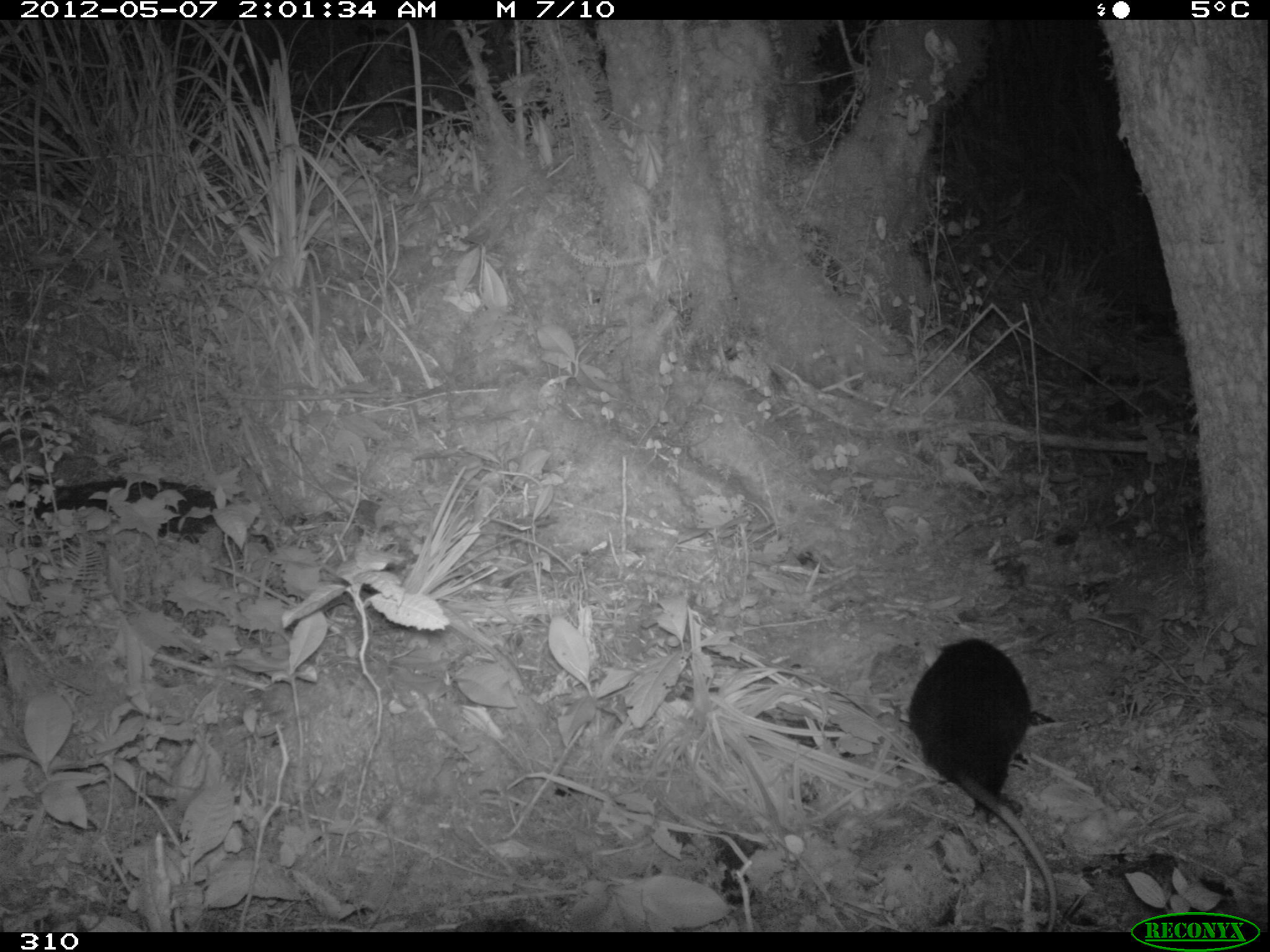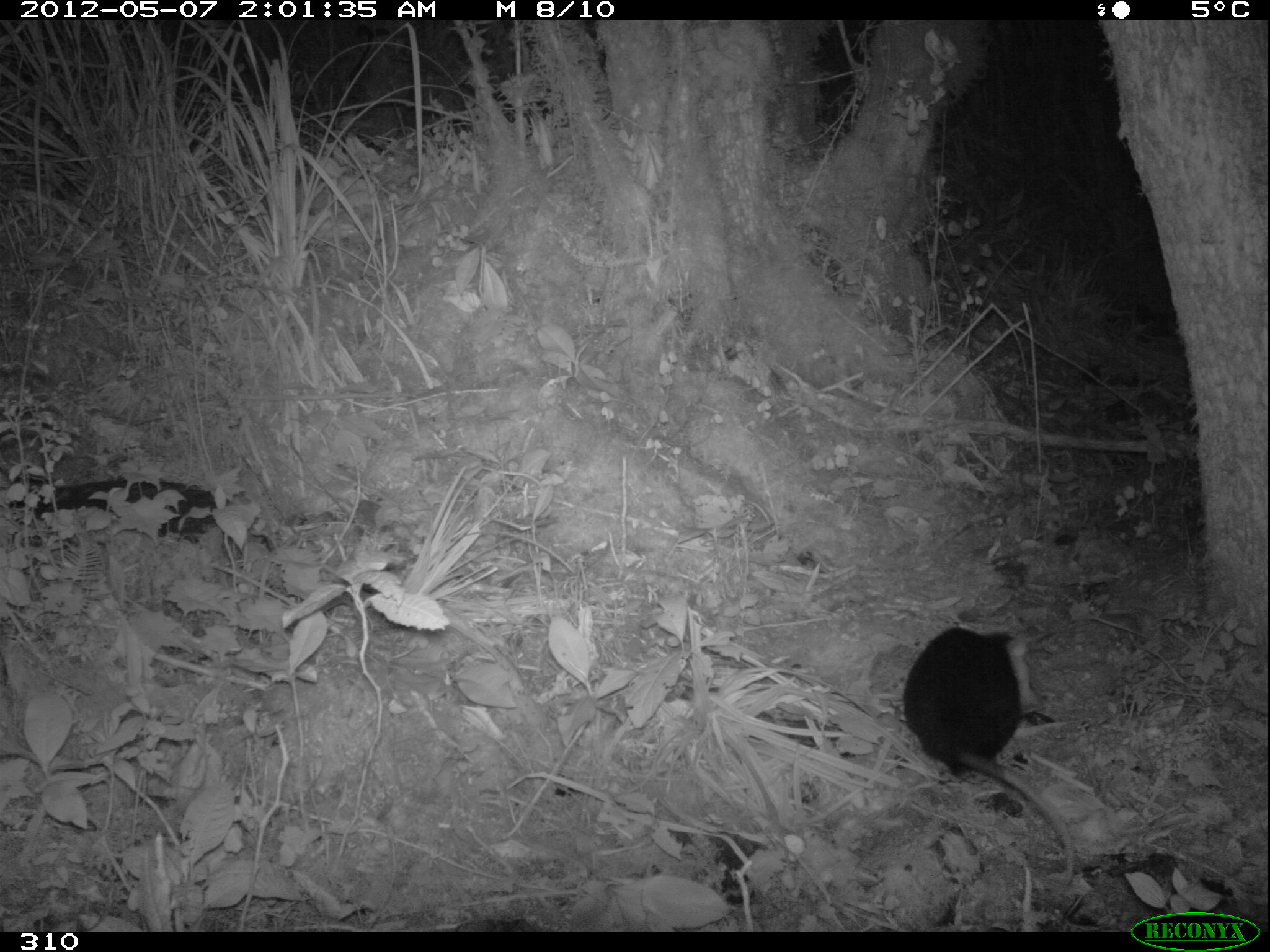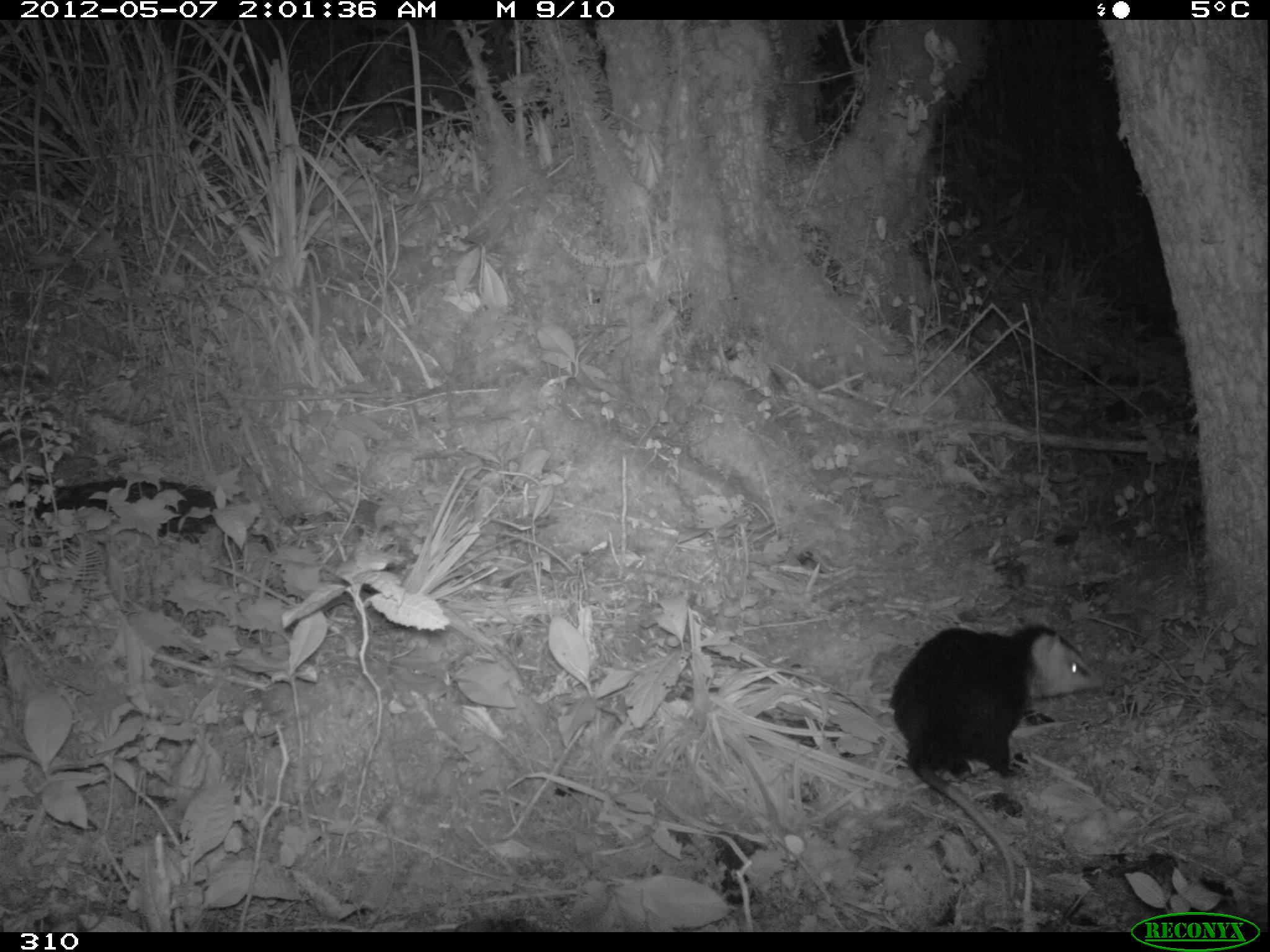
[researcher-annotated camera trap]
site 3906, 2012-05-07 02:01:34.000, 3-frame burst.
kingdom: Animalia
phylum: Chordata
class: Mammalia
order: Didelphimorphia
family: Didelphidae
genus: Didelphis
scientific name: Didelphis pernigra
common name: andean white-eared opossum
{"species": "Didelphis pernigra (andean white-eared opossum)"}